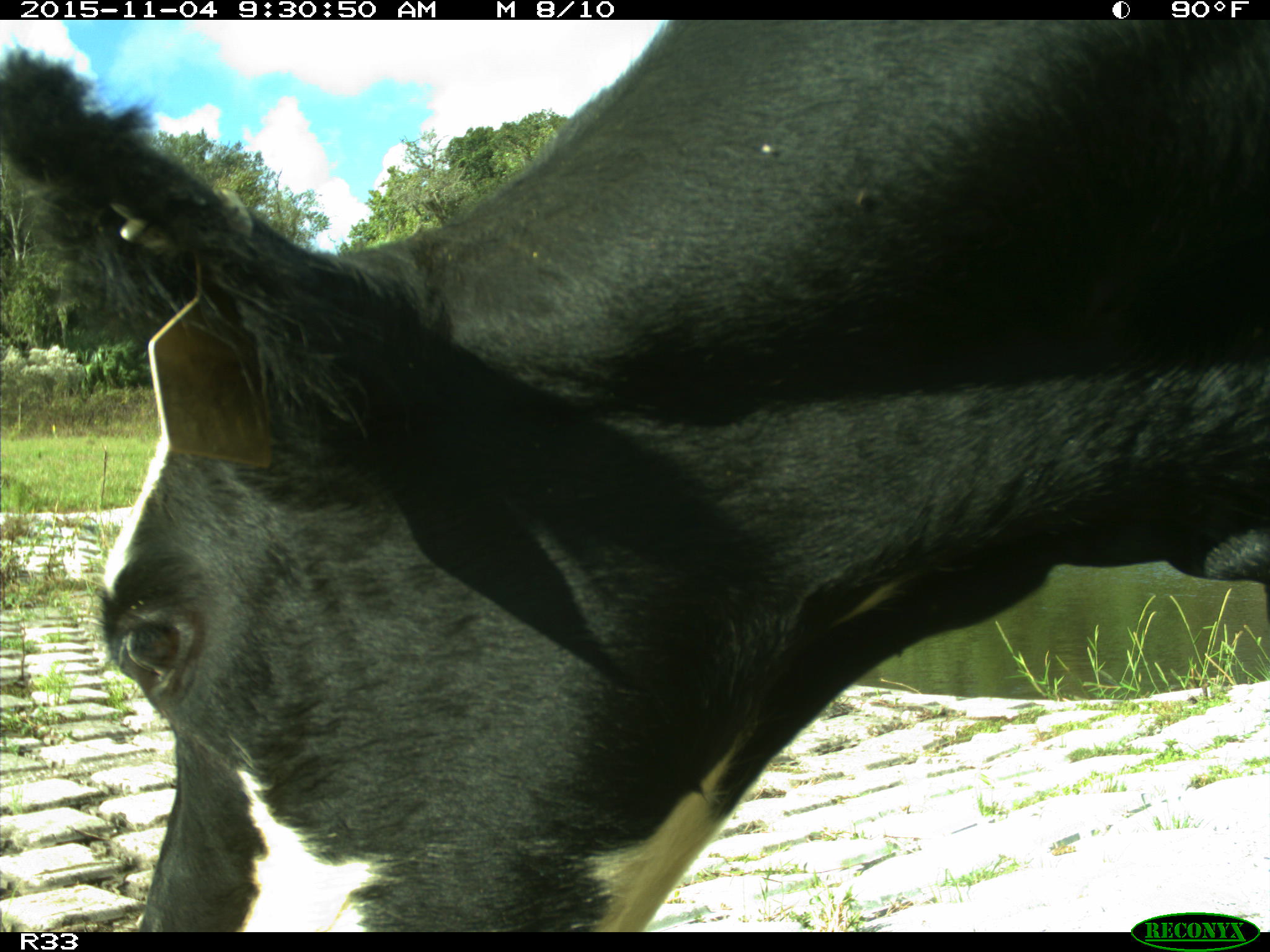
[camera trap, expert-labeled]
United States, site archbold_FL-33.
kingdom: Animalia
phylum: Chordata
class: Mammalia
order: Artiodactyla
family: Bovidae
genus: Bos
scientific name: Bos taurus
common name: domestic cow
Bos taurus (domestic cow).